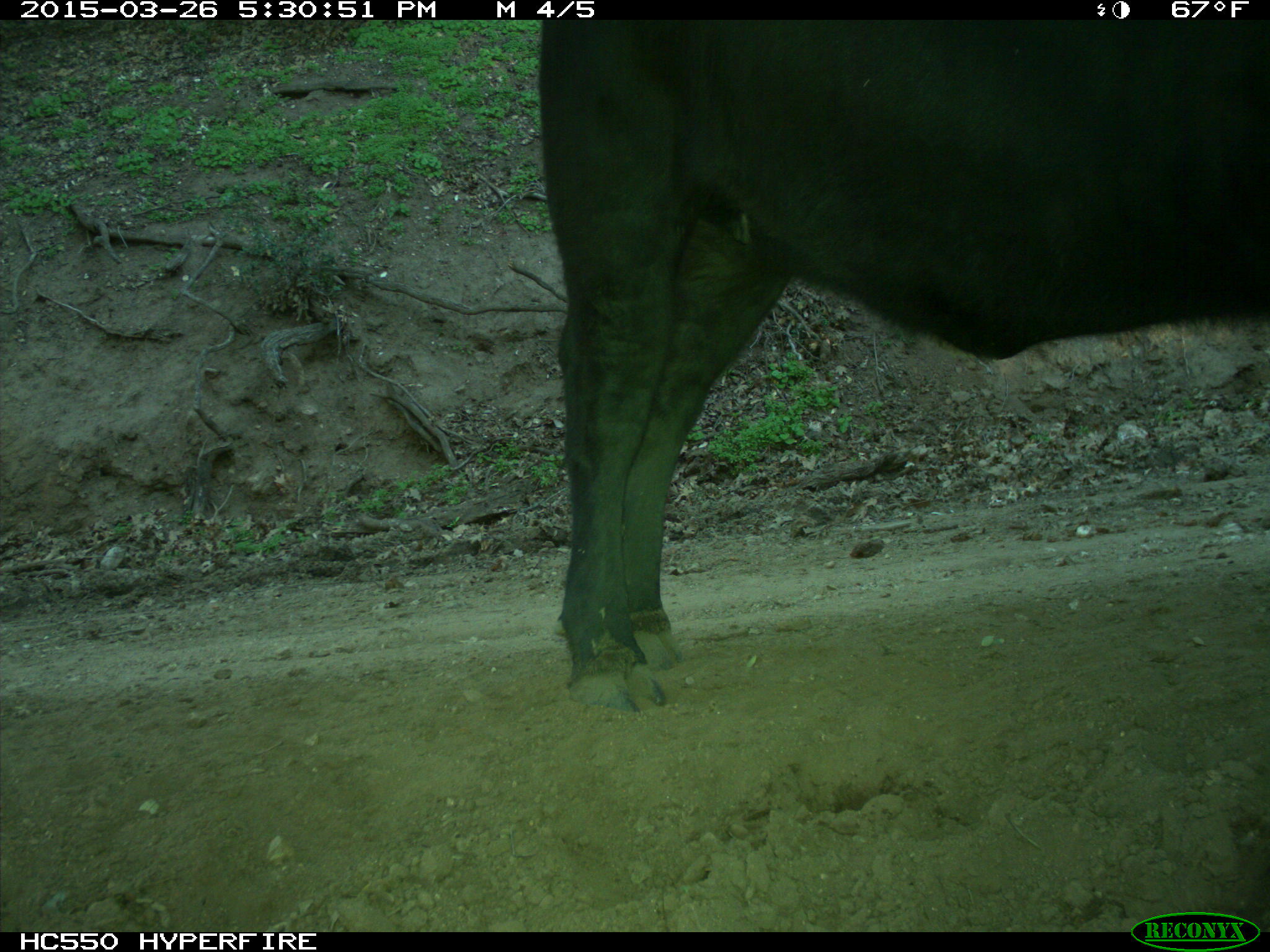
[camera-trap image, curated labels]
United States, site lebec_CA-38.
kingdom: Animalia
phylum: Chordata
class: Mammalia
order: Artiodactyla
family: Bovidae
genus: Bos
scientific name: Bos taurus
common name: domestic cow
Bos taurus (domestic cow).